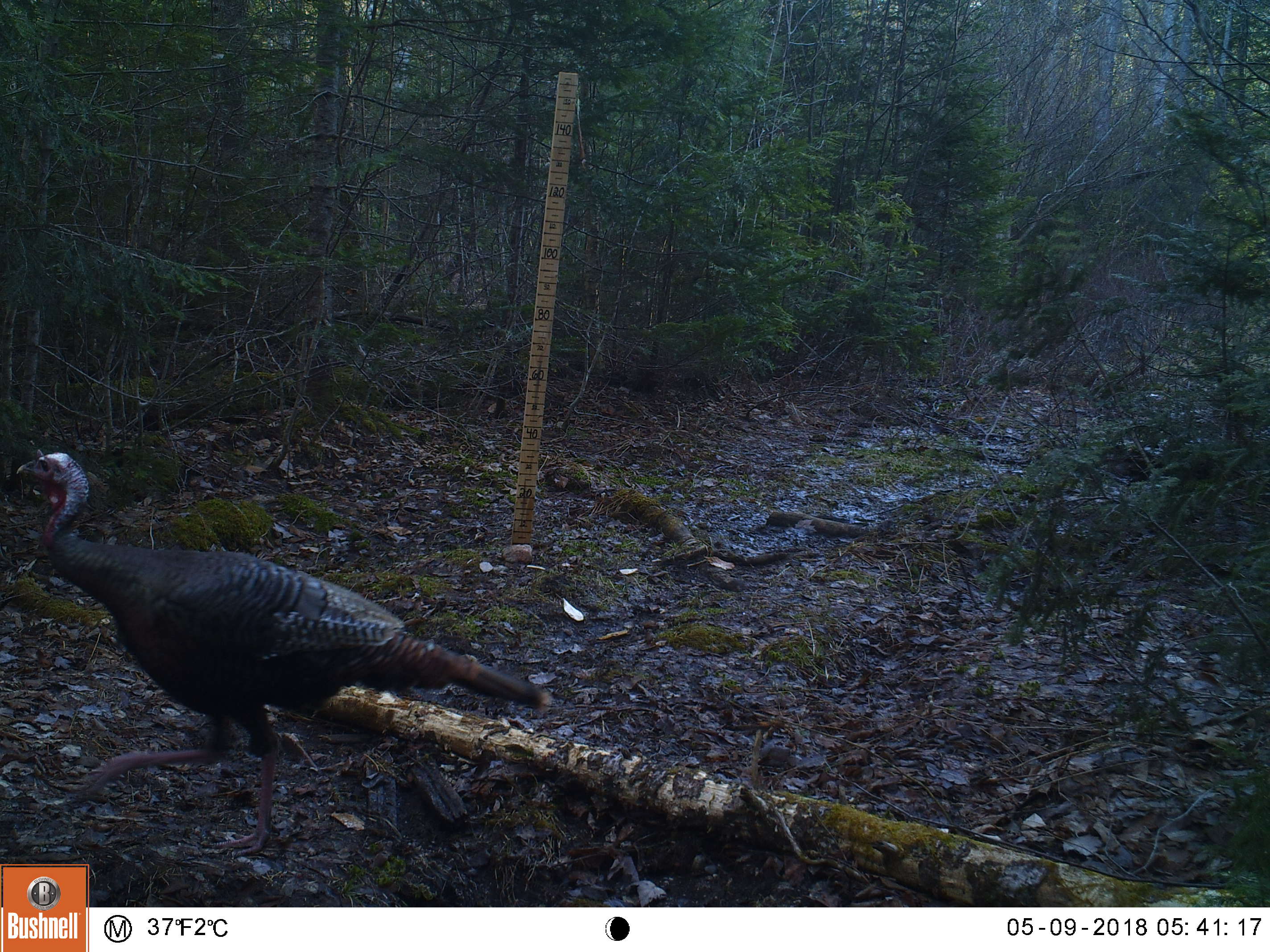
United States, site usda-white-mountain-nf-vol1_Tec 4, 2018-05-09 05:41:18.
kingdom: Animalia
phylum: Chordata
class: Aves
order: Galliformes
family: Phasianidae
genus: Meleagris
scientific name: Meleagris gallopavo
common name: wild turkey